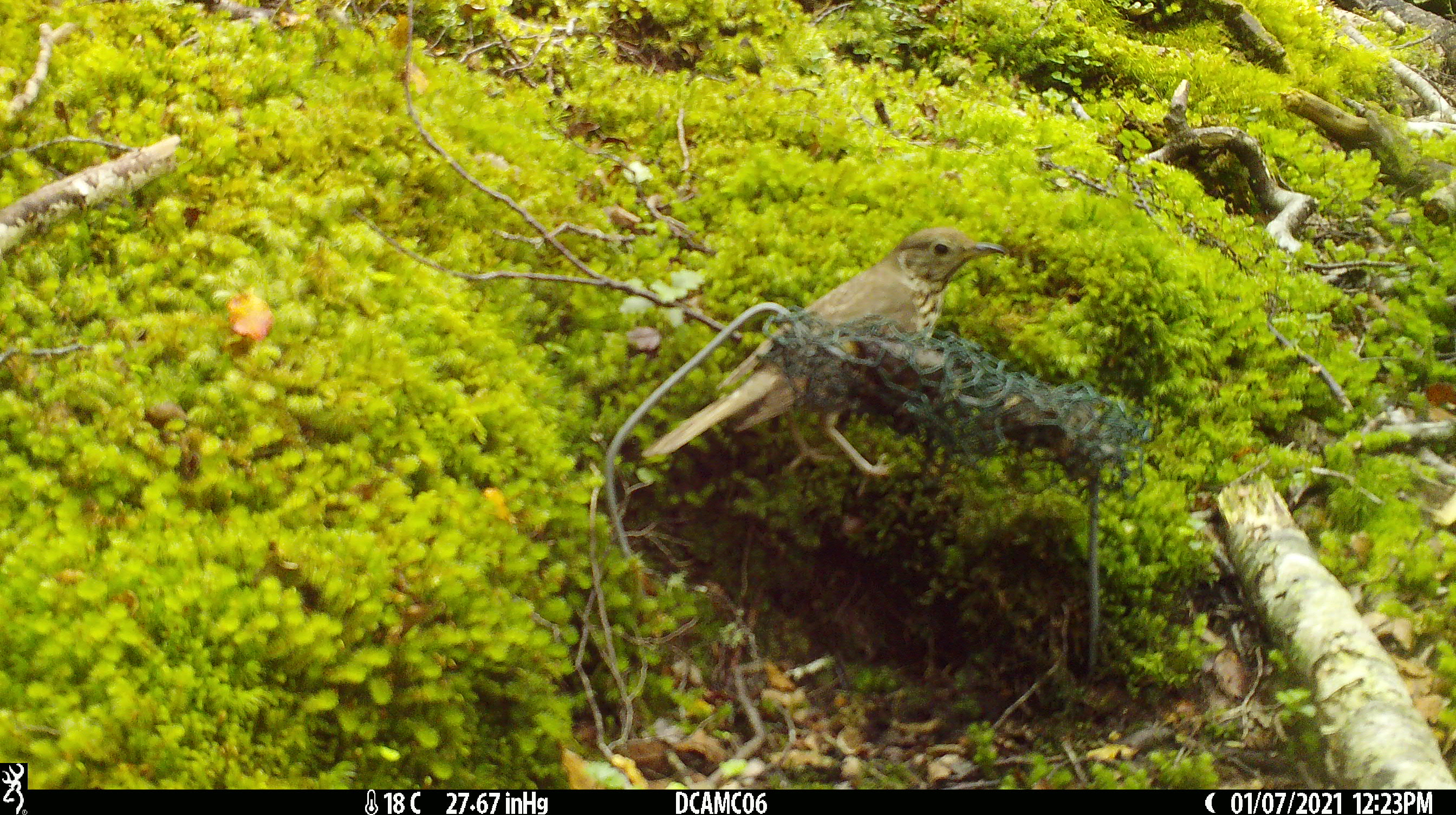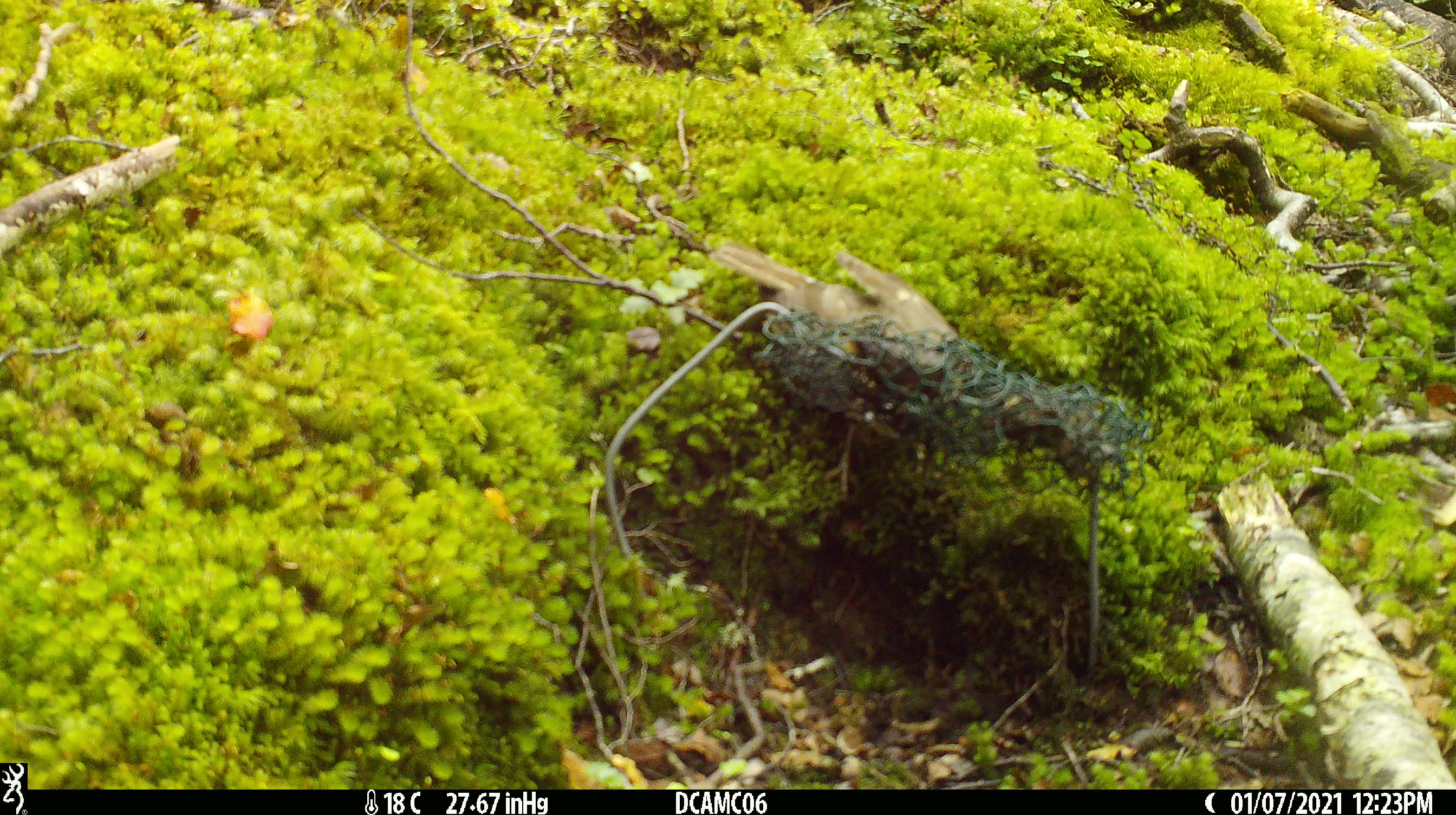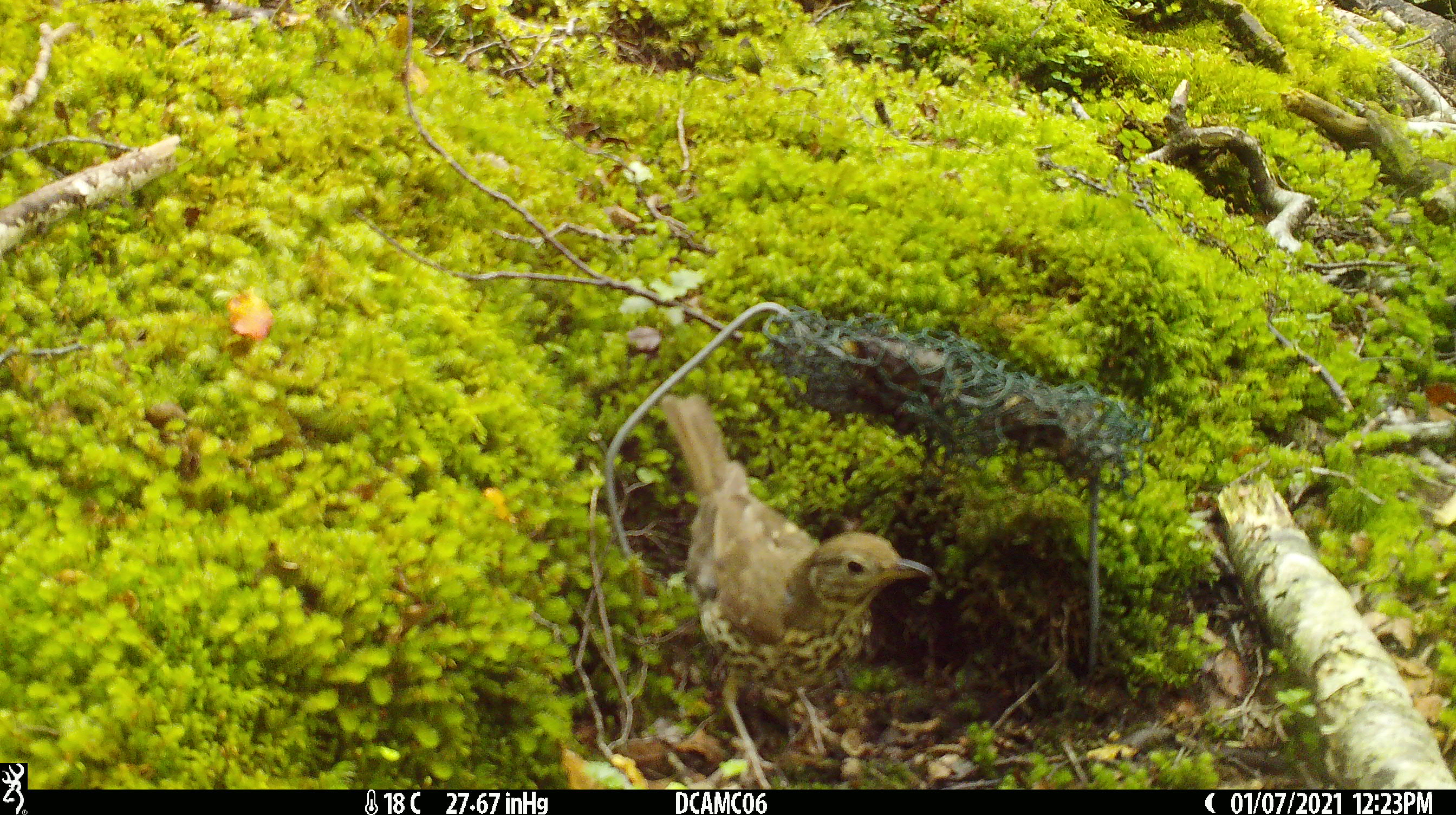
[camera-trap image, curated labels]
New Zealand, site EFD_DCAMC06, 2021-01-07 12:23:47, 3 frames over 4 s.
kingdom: Animalia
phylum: Chordata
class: Aves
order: Passeriformes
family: Turdidae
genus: Turdus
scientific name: Turdus philomelos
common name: song thrush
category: thrush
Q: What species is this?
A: Thrush (song thrush) (Turdus philomelos).